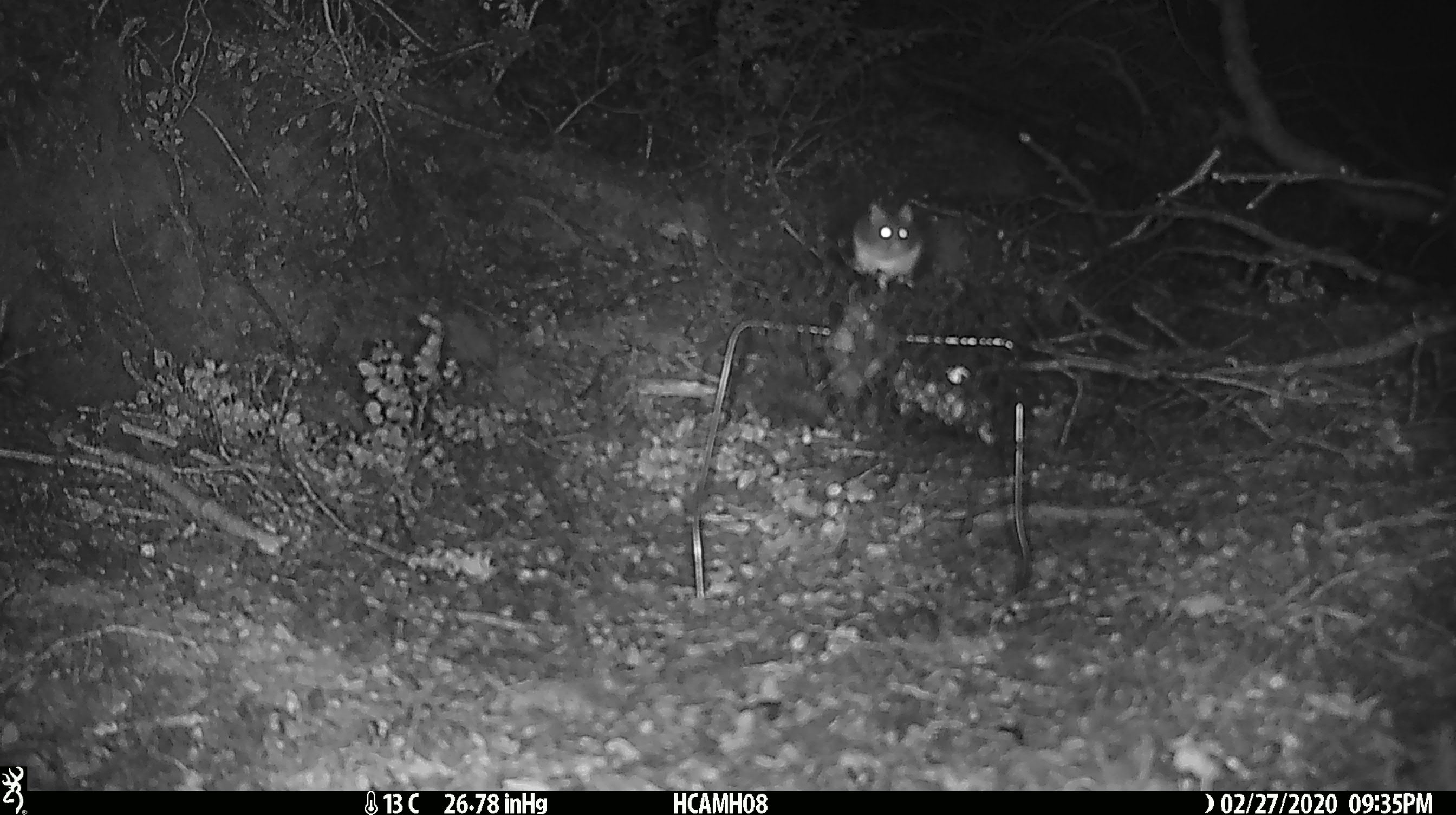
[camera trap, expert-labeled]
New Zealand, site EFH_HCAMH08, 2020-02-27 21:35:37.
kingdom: Animalia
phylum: Chordata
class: Mammalia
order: Rodentia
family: Muridae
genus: Mus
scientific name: Mus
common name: mouse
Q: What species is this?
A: Mouse (Mus).